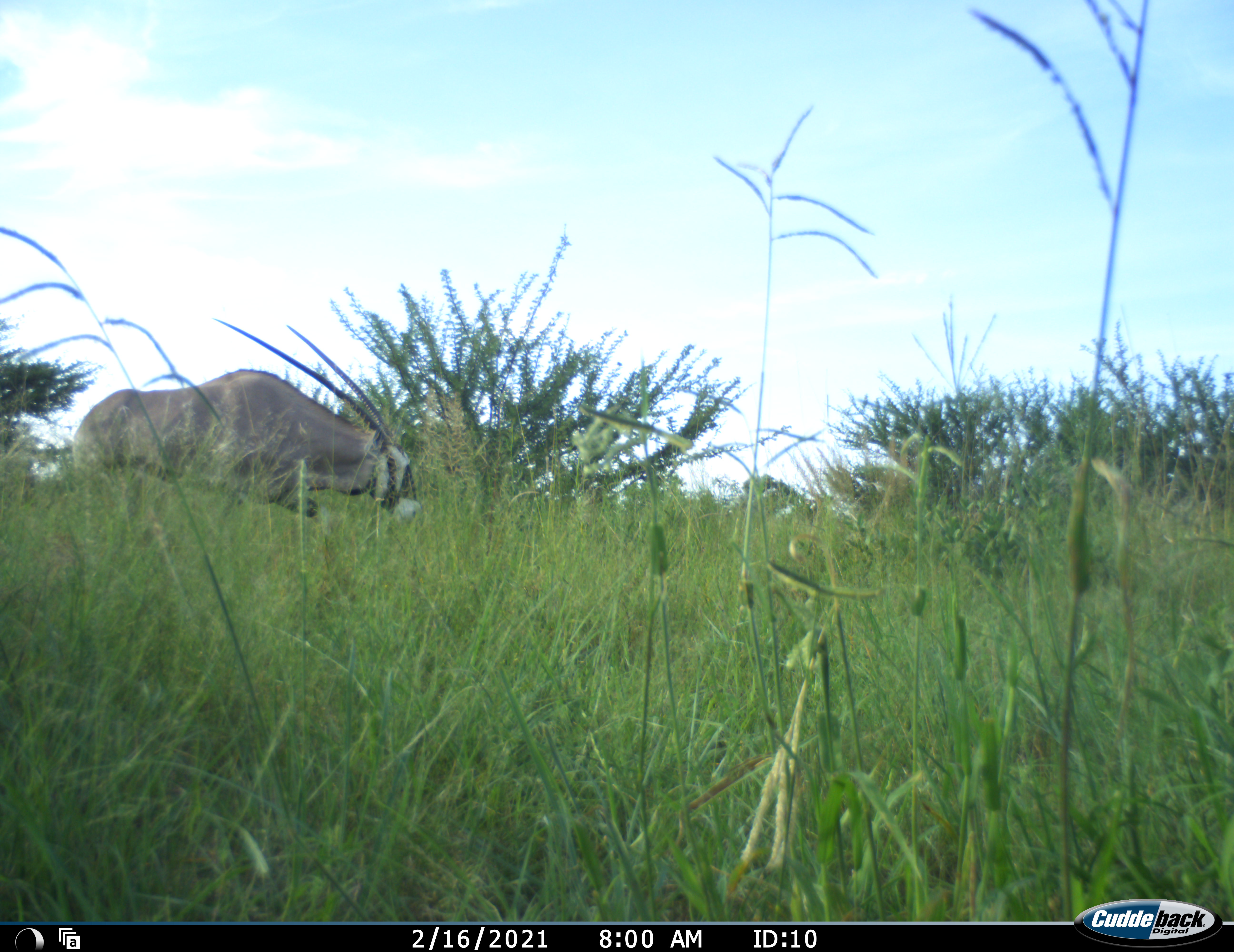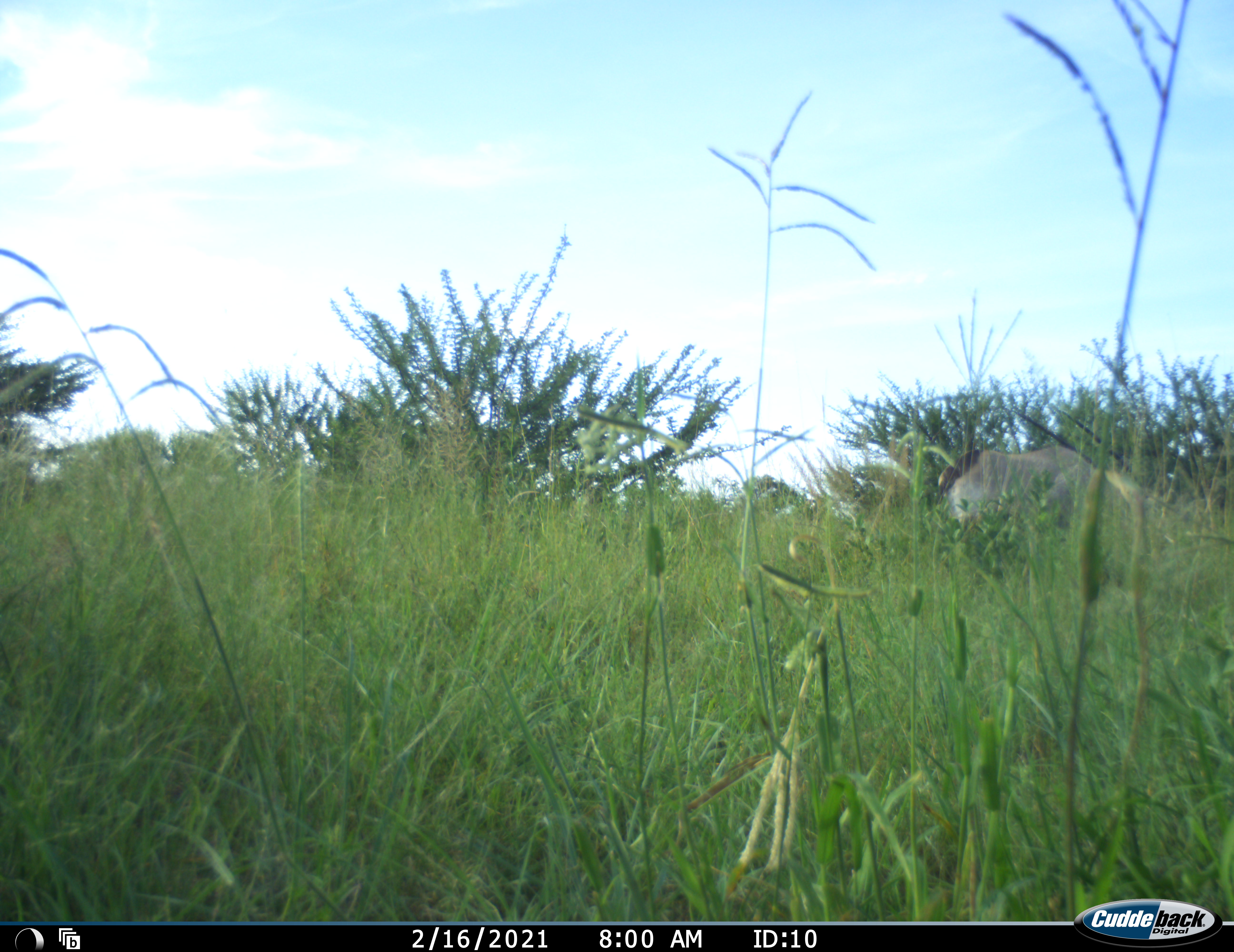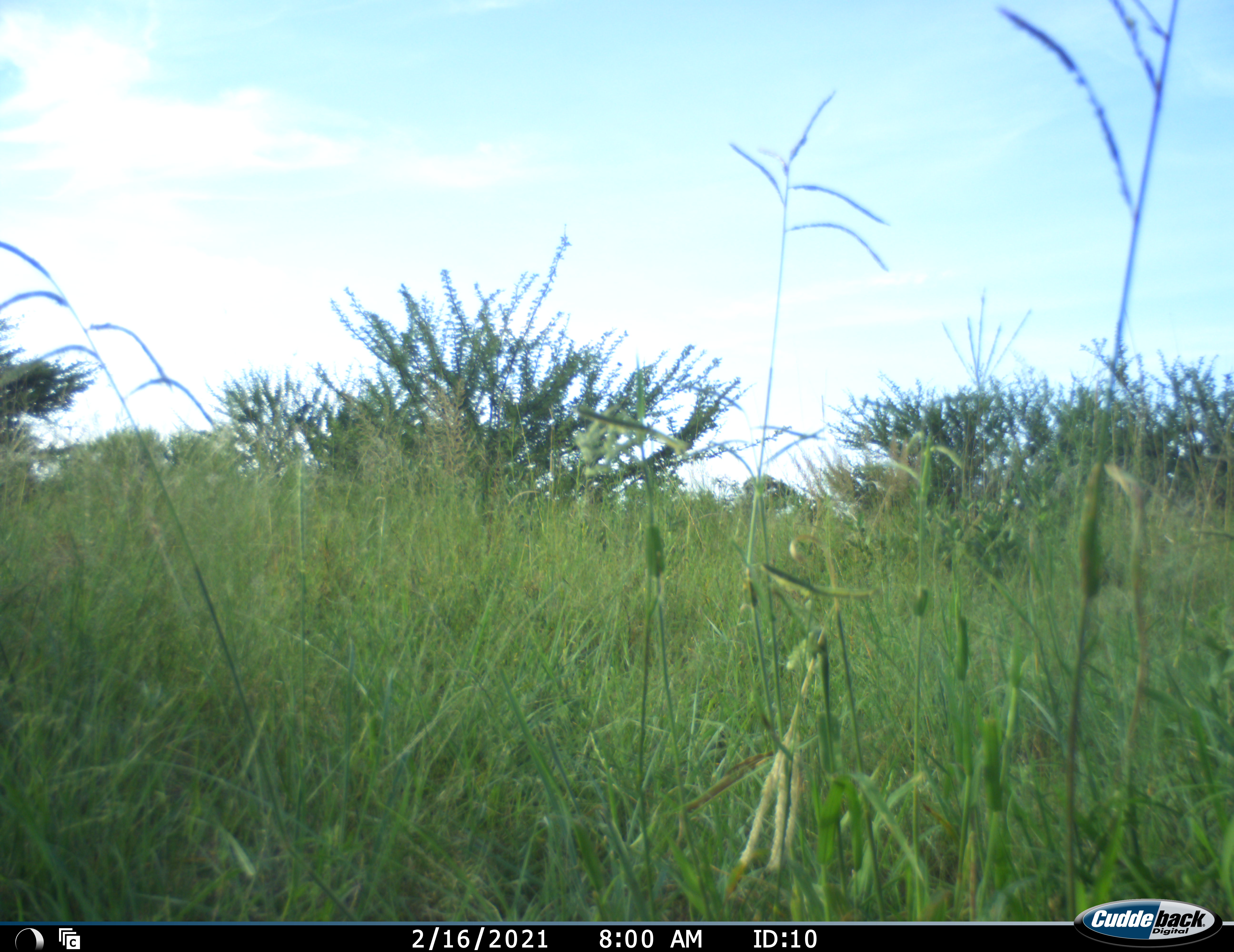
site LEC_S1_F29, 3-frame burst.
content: unidentified animal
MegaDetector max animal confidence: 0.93